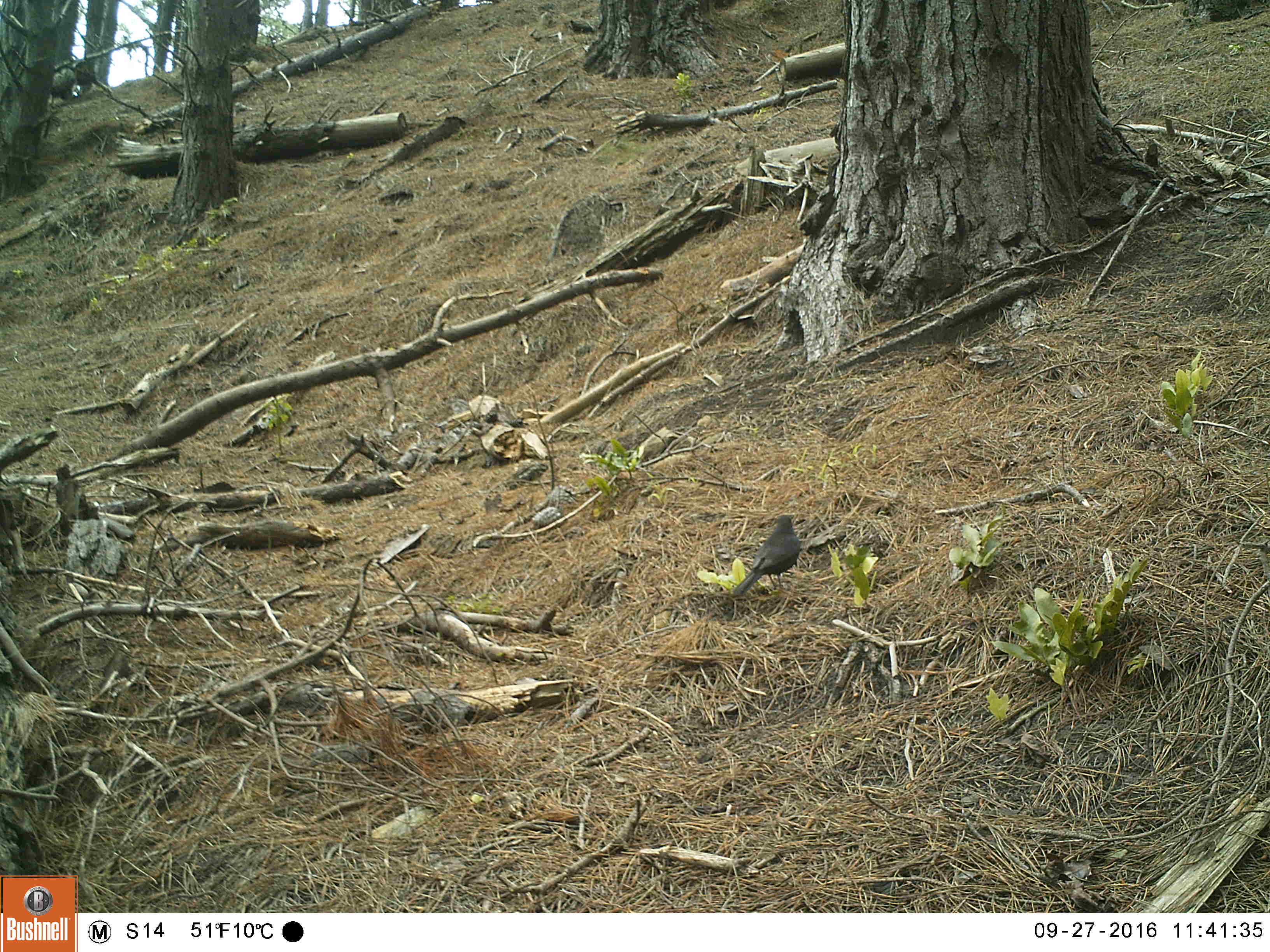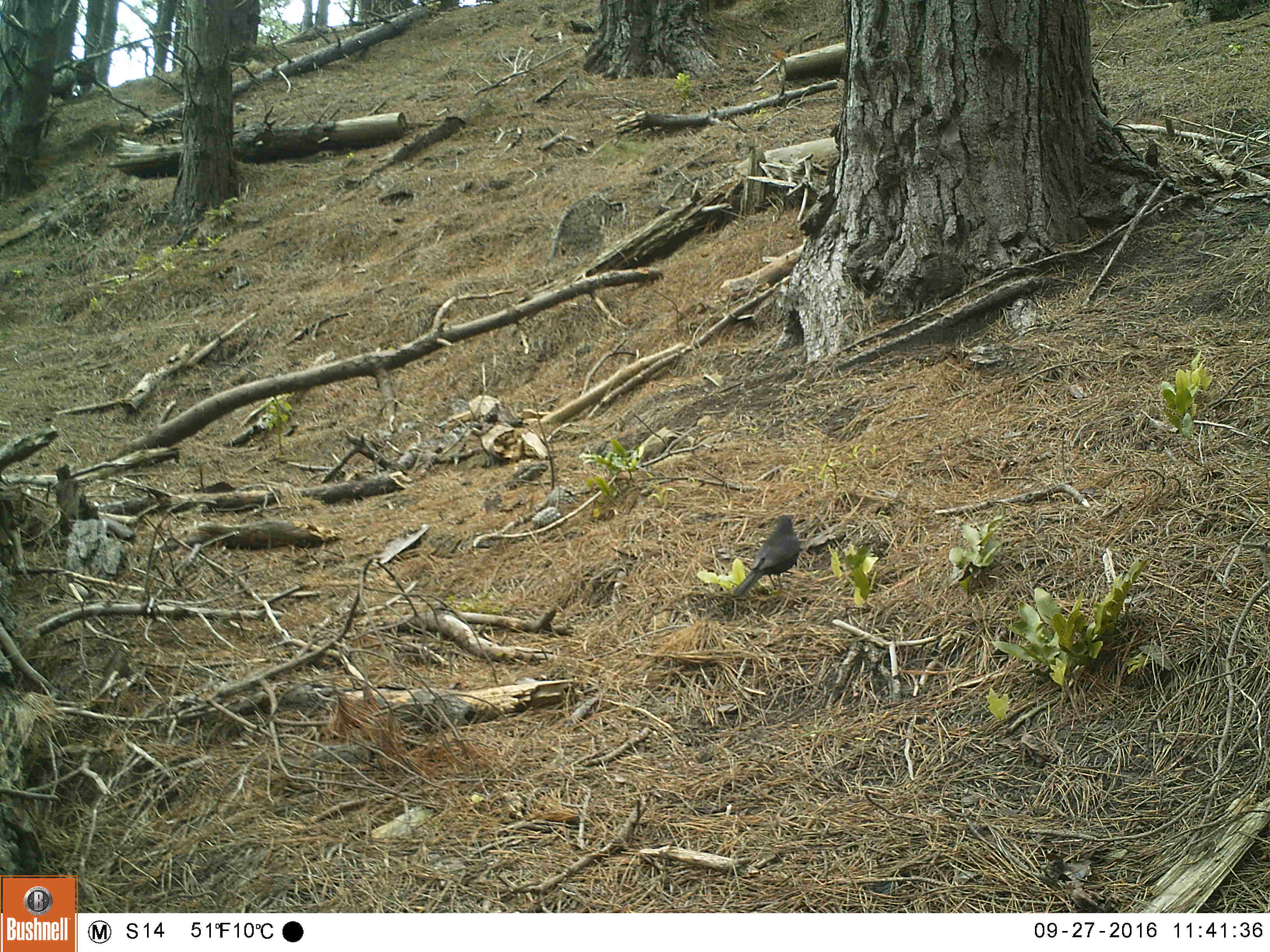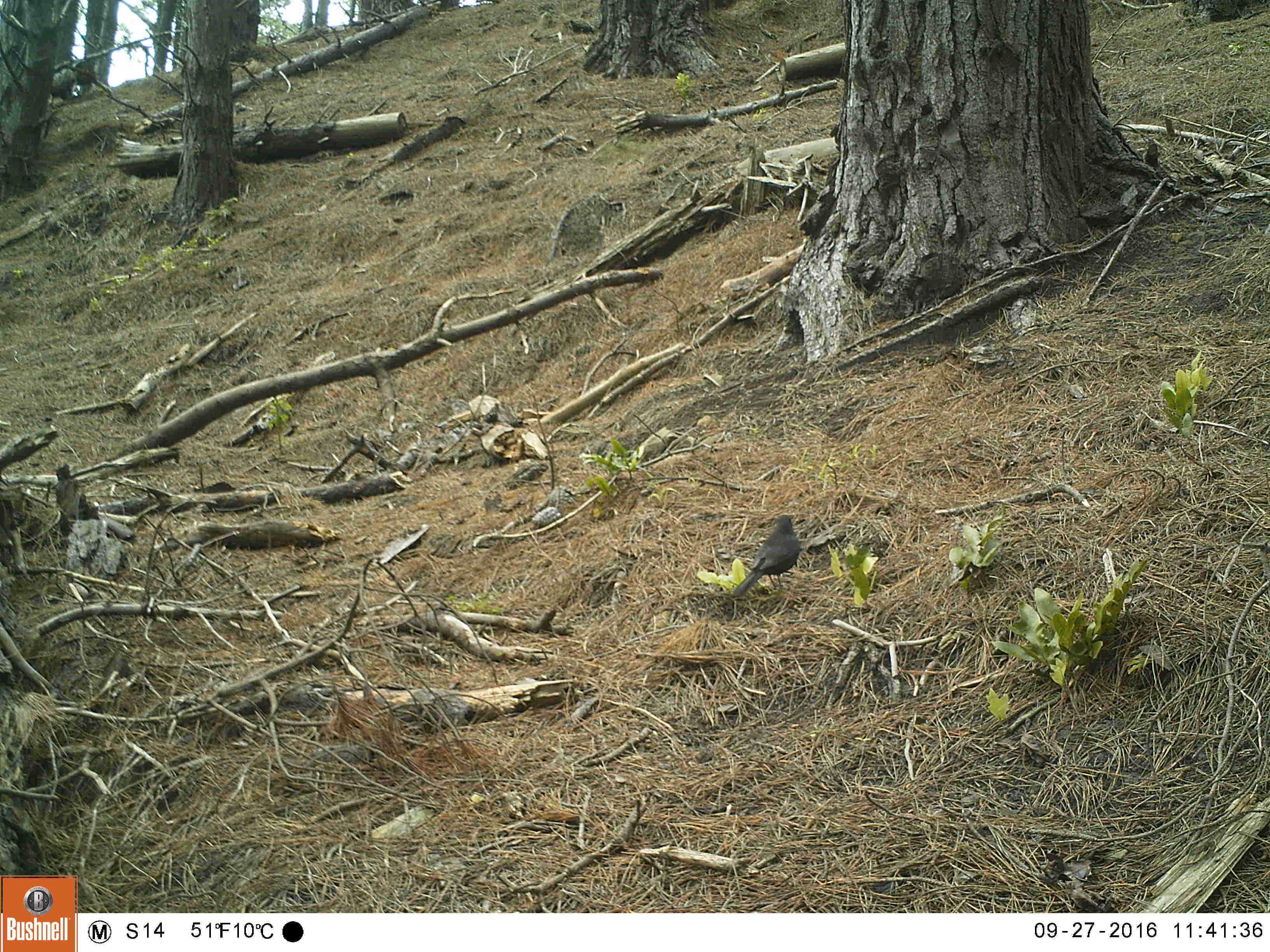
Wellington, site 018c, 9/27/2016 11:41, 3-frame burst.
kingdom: Animalia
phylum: Chordata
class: Aves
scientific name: Aves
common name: bird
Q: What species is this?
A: Bird (Aves).